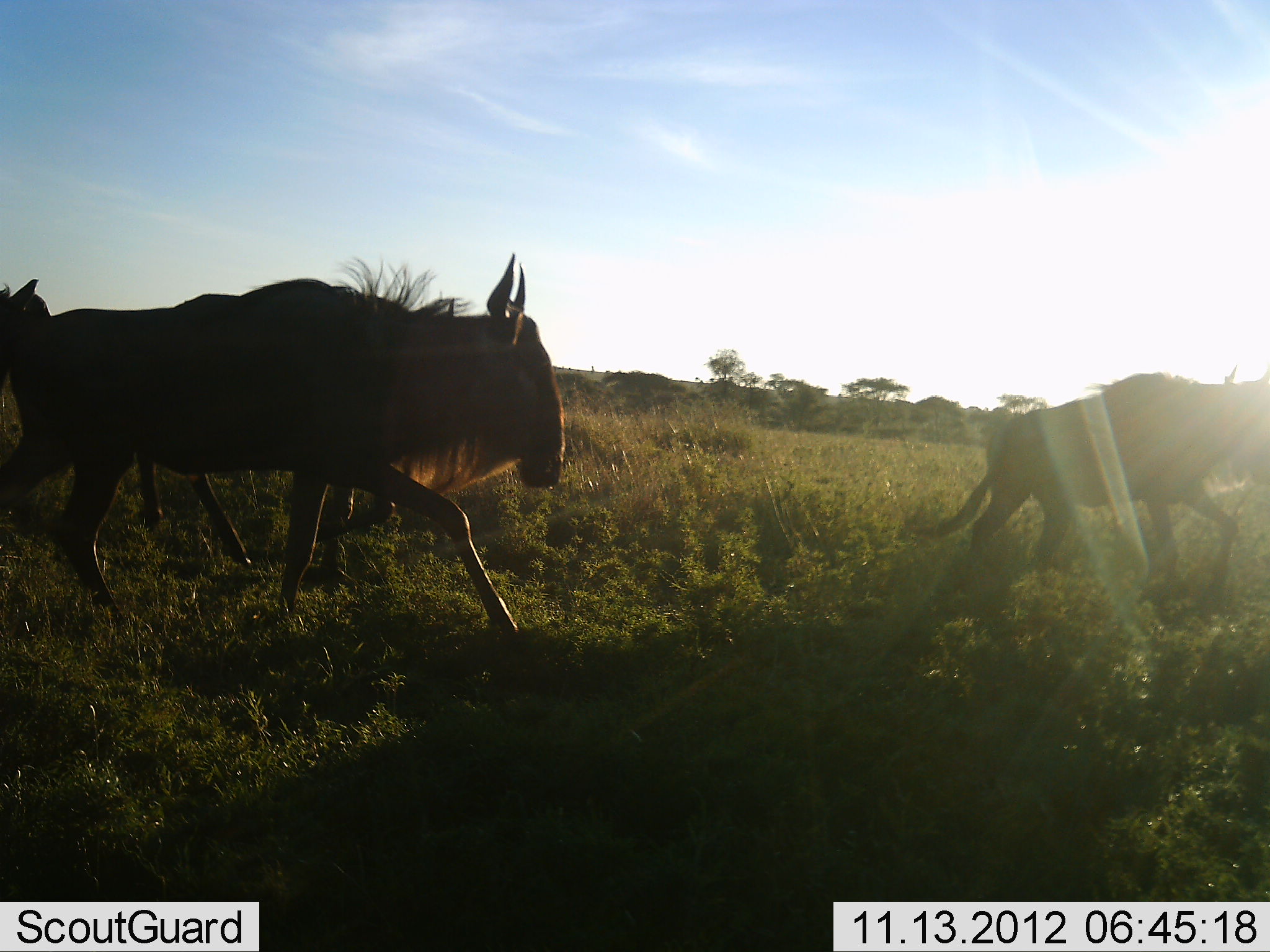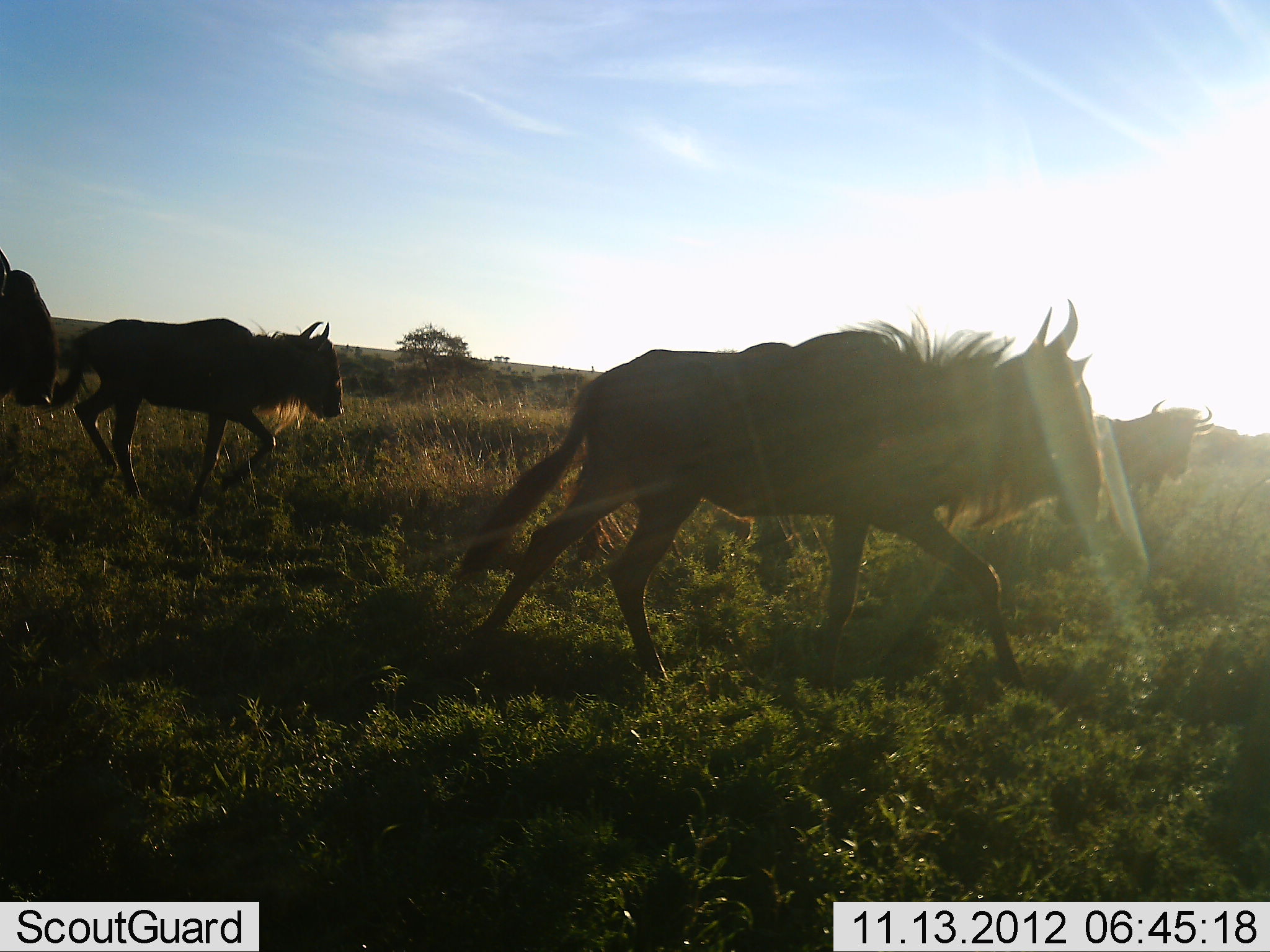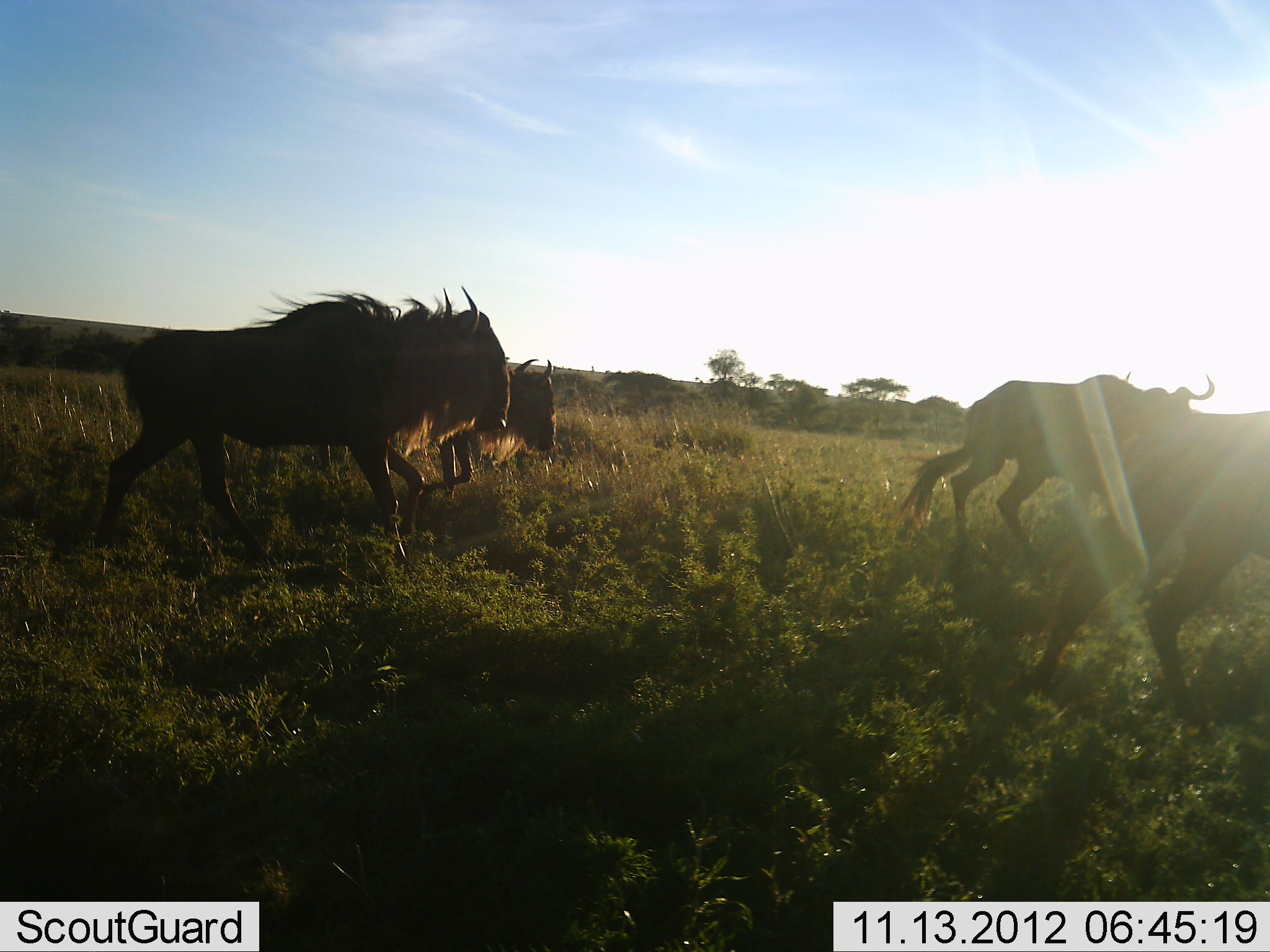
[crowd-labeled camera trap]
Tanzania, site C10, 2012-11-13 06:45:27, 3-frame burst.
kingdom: Animalia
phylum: Chordata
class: Mammalia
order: Artiodactyla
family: Bovidae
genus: Connochaetes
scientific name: Connochaetes taurinus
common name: blue wildebeest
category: wildebeest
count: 5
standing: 0%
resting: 0%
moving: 100%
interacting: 0%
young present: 0%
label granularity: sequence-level